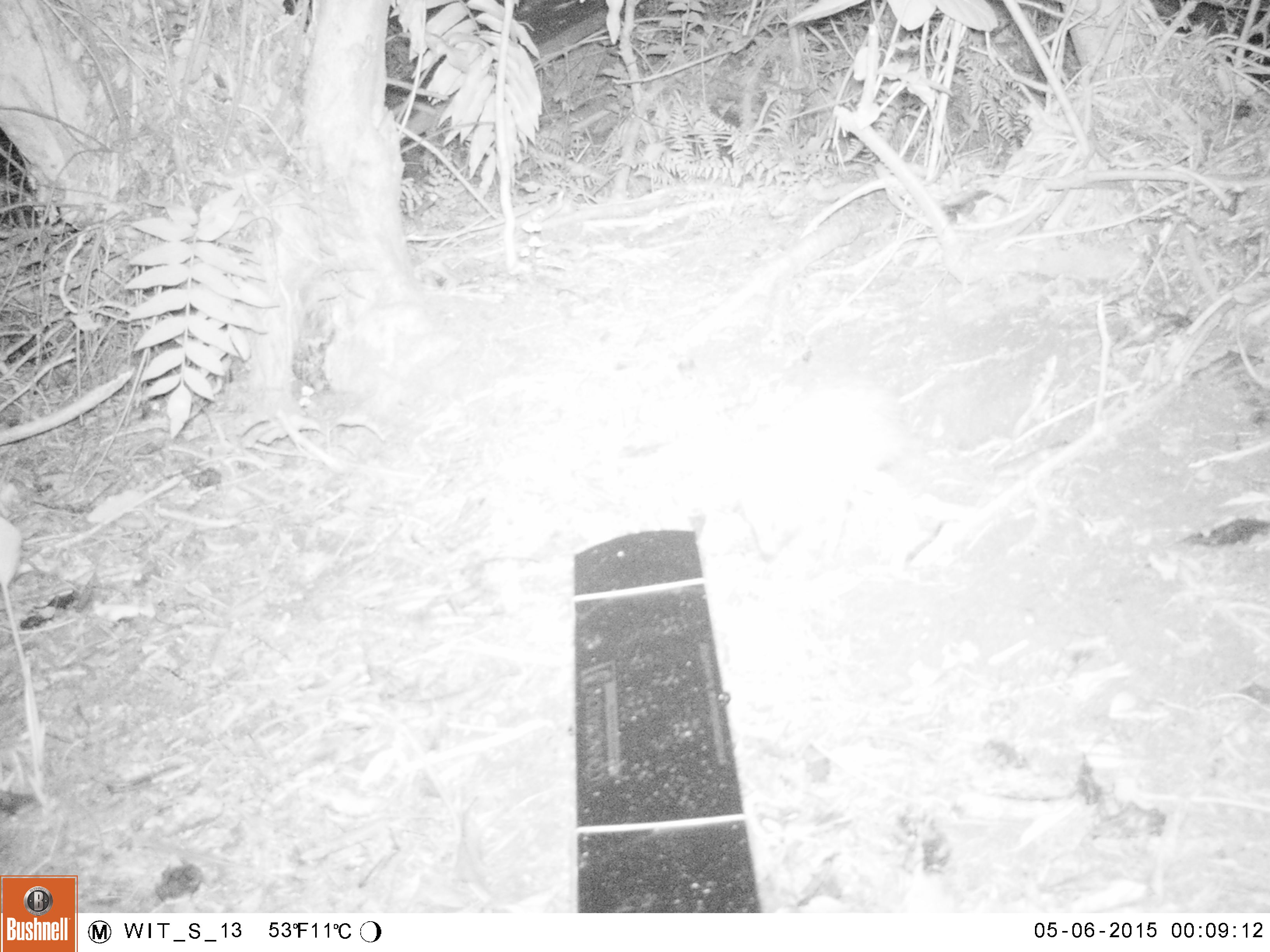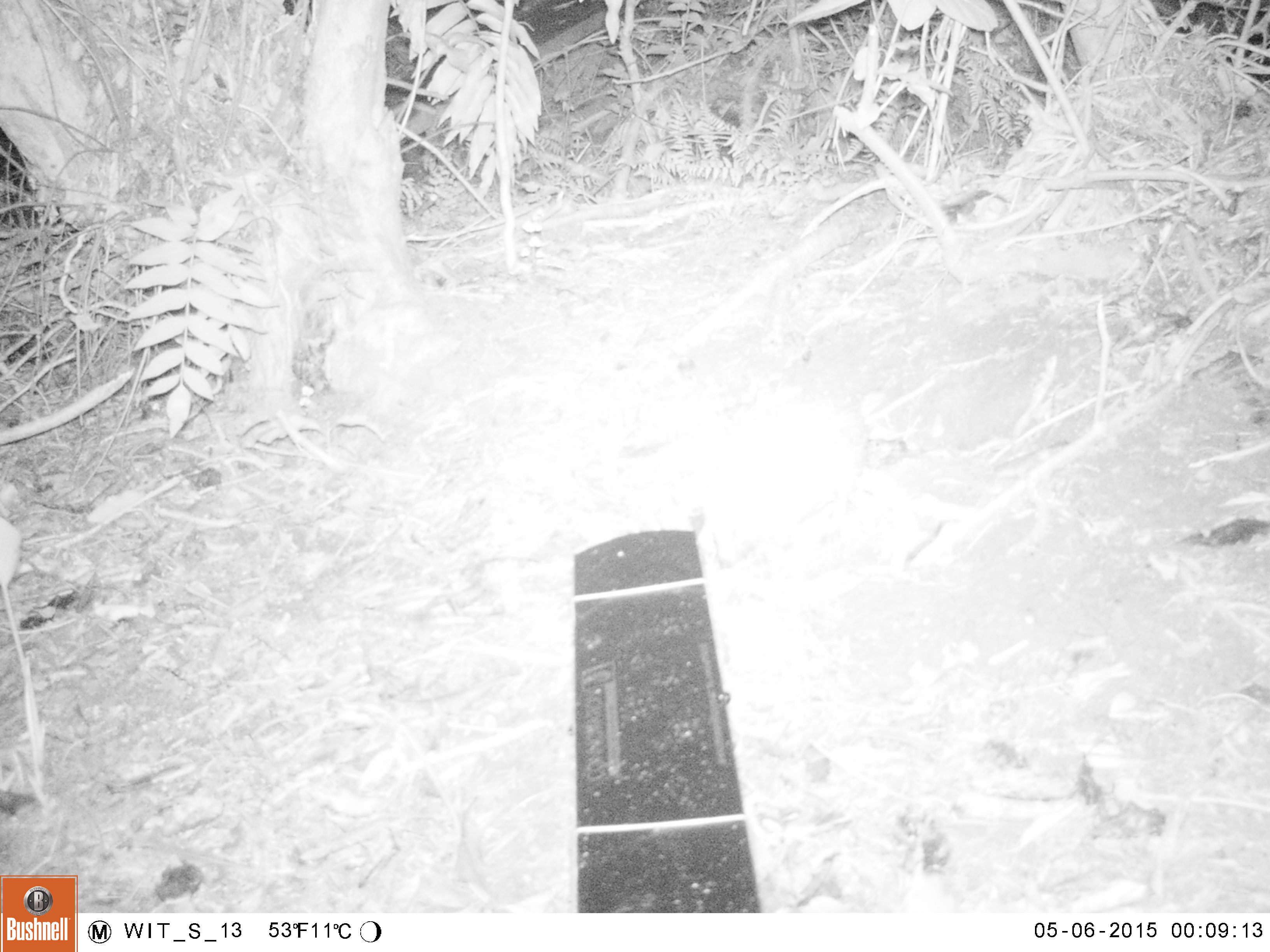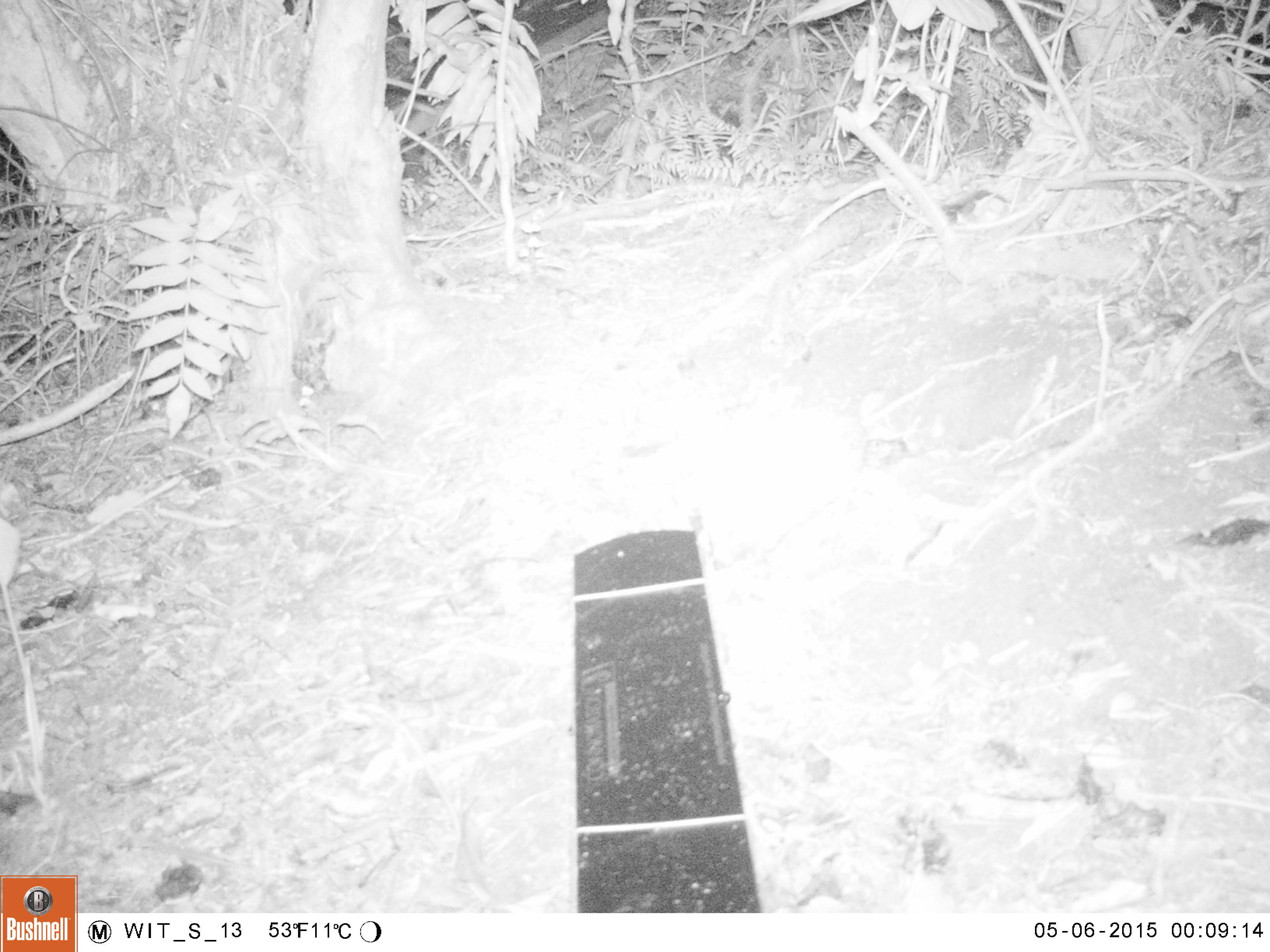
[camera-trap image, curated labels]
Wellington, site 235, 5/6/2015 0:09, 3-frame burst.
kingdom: Animalia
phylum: Chordata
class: Mammalia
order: Eulipotyphla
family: Erinaceidae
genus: Erinaceus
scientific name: Erinaceus europaeus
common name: hedgehog